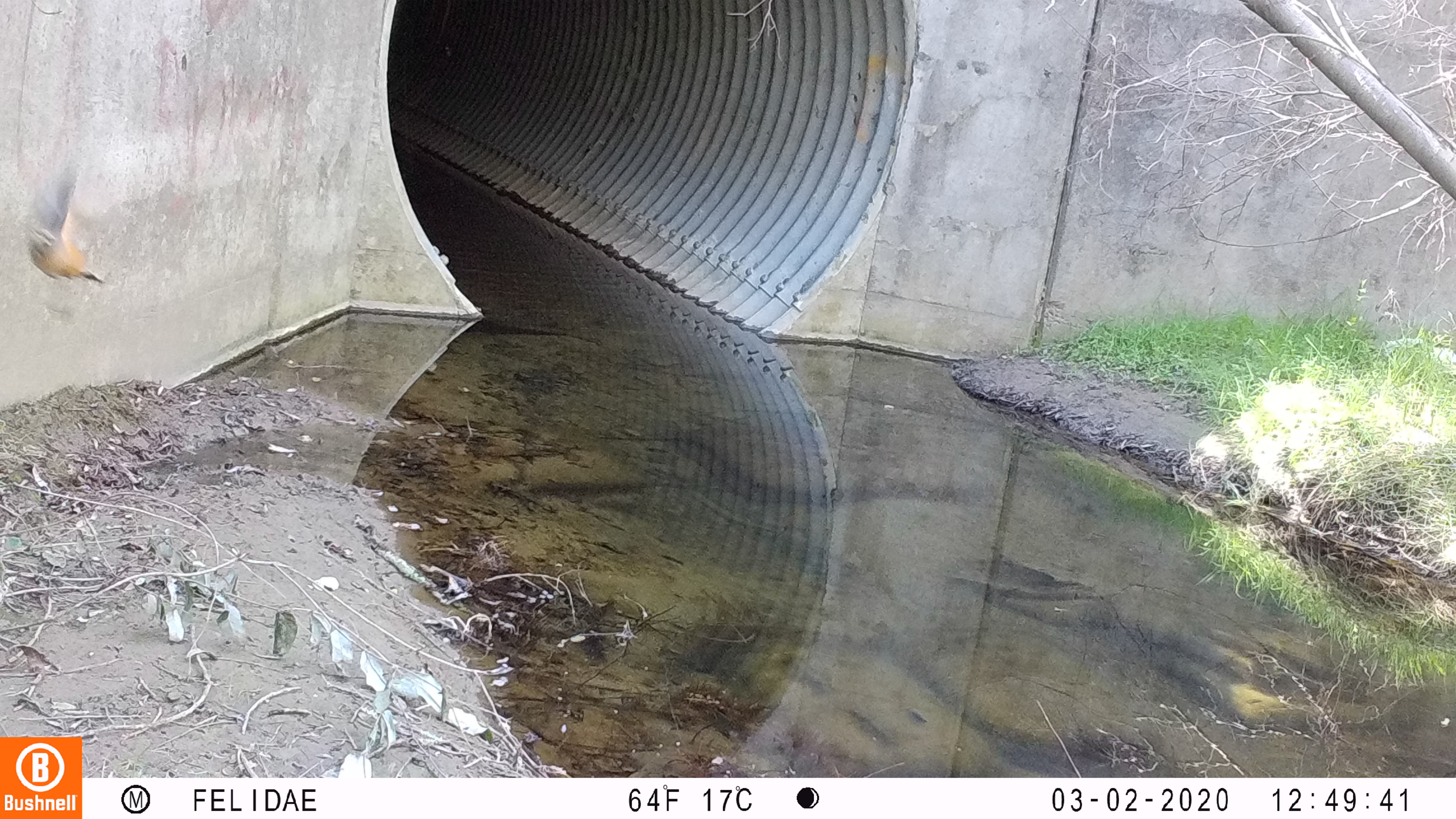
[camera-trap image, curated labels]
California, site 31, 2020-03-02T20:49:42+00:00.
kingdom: Animalia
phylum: Chordata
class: Aves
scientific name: Aves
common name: bird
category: unknown bird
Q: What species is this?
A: Unknown bird (bird) (Aves).